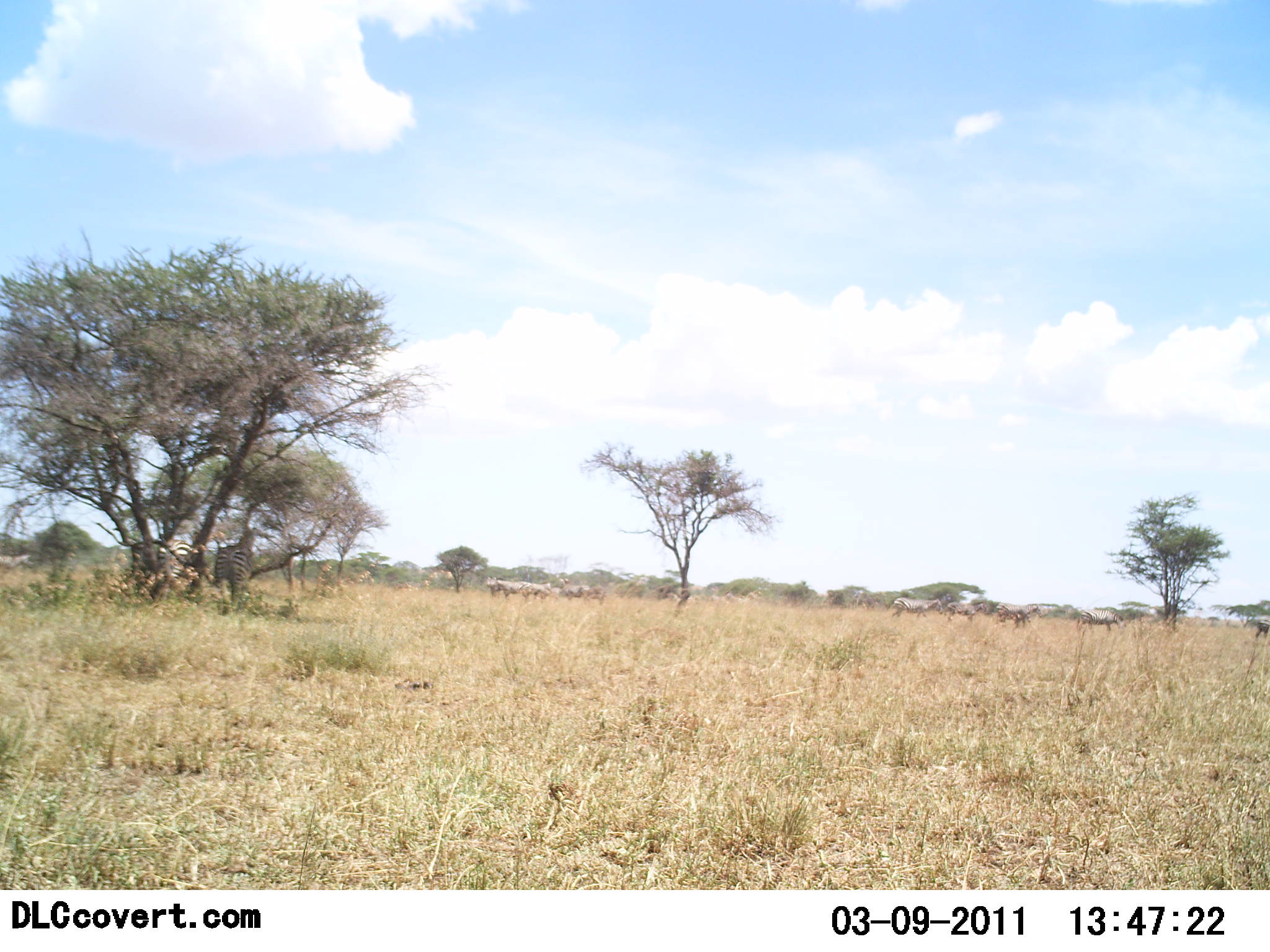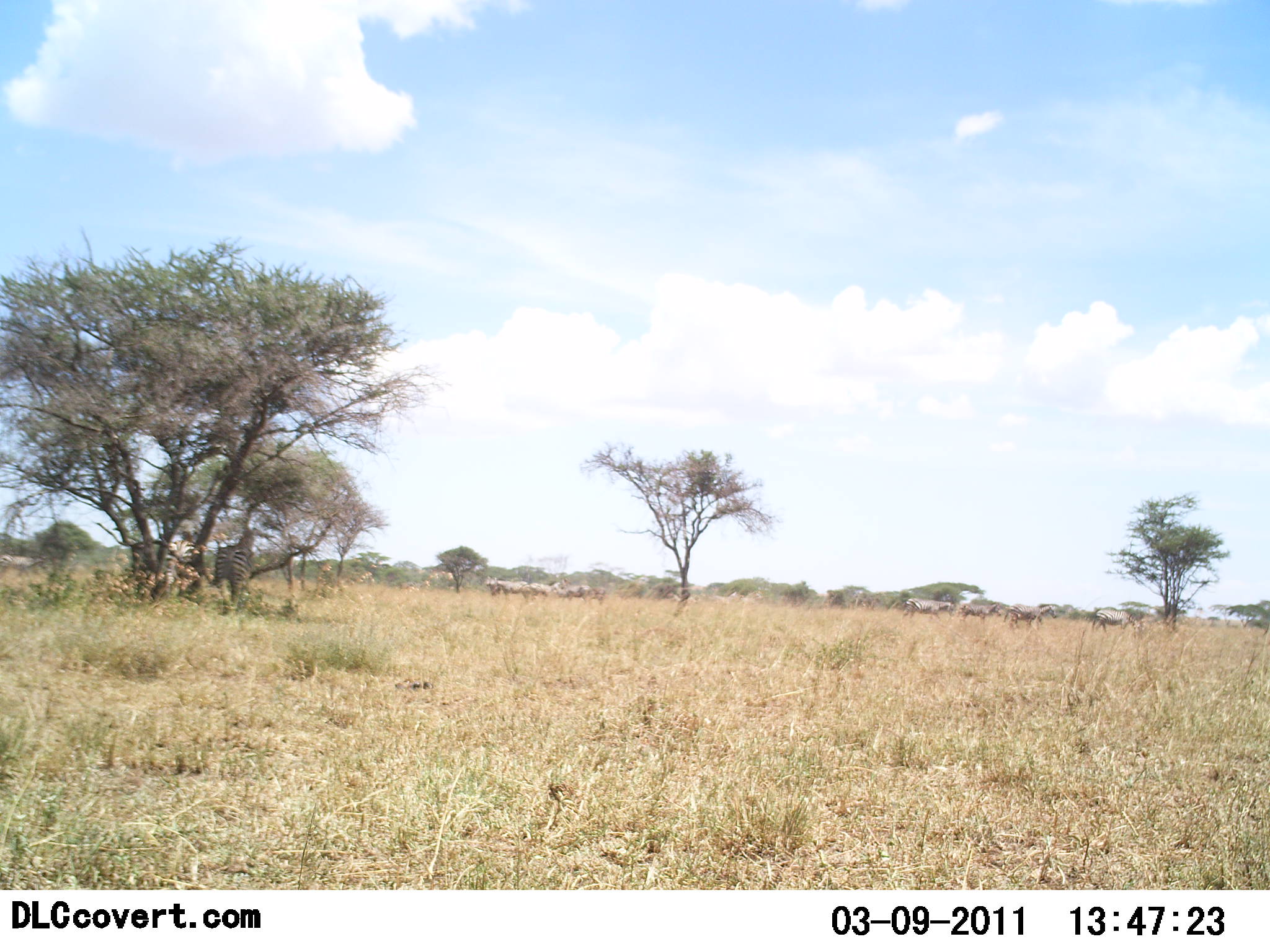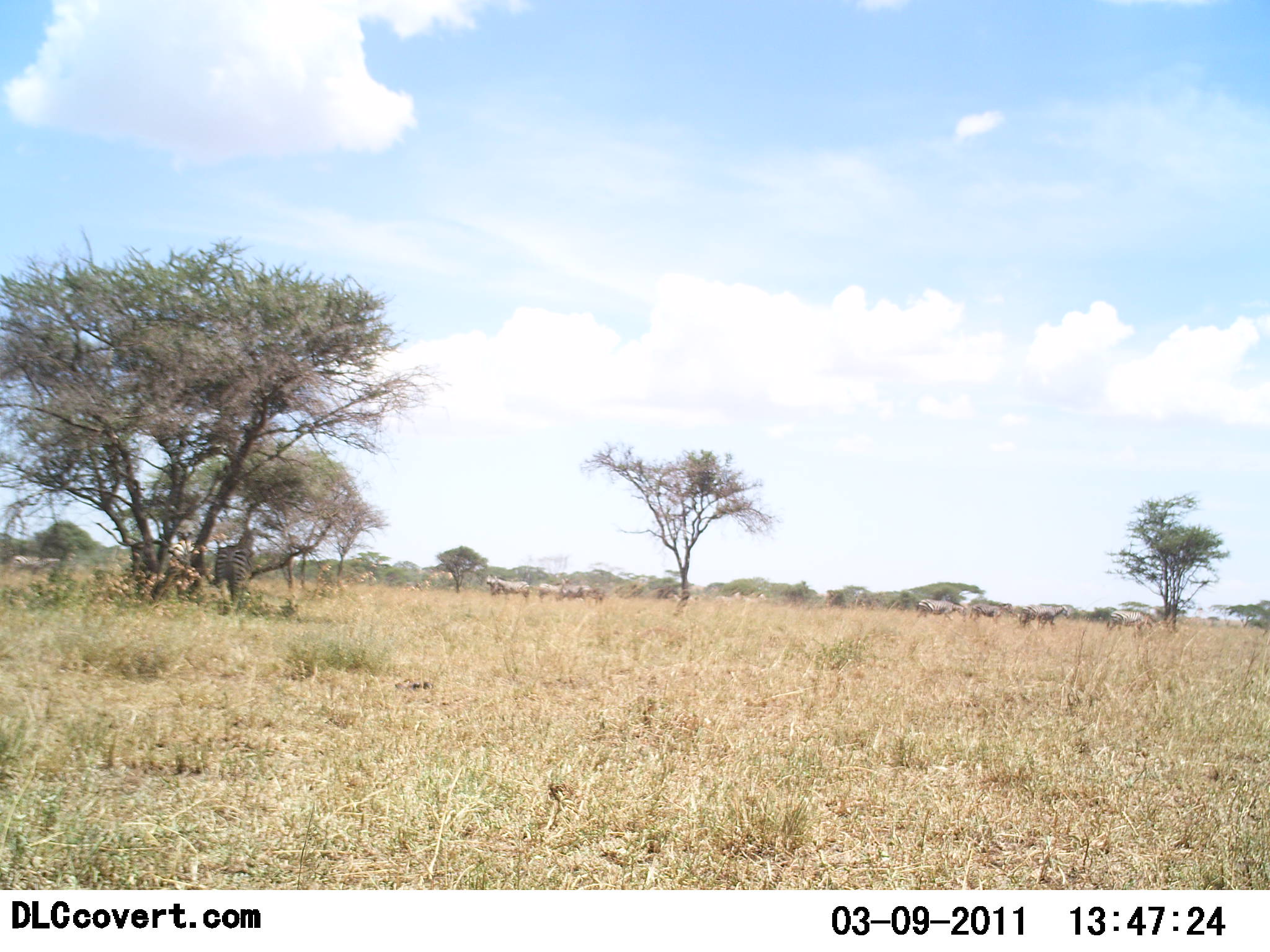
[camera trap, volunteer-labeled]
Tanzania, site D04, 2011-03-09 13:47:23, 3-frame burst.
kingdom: Animalia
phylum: Chordata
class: Mammalia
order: Perissodactyla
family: Equidae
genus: Equus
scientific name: Equus quagga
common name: plains zebra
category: zebra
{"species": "zebra (plains zebra) (Equus quagga)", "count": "11-50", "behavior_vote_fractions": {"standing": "71%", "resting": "0%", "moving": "57%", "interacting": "0%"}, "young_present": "0%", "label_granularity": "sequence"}